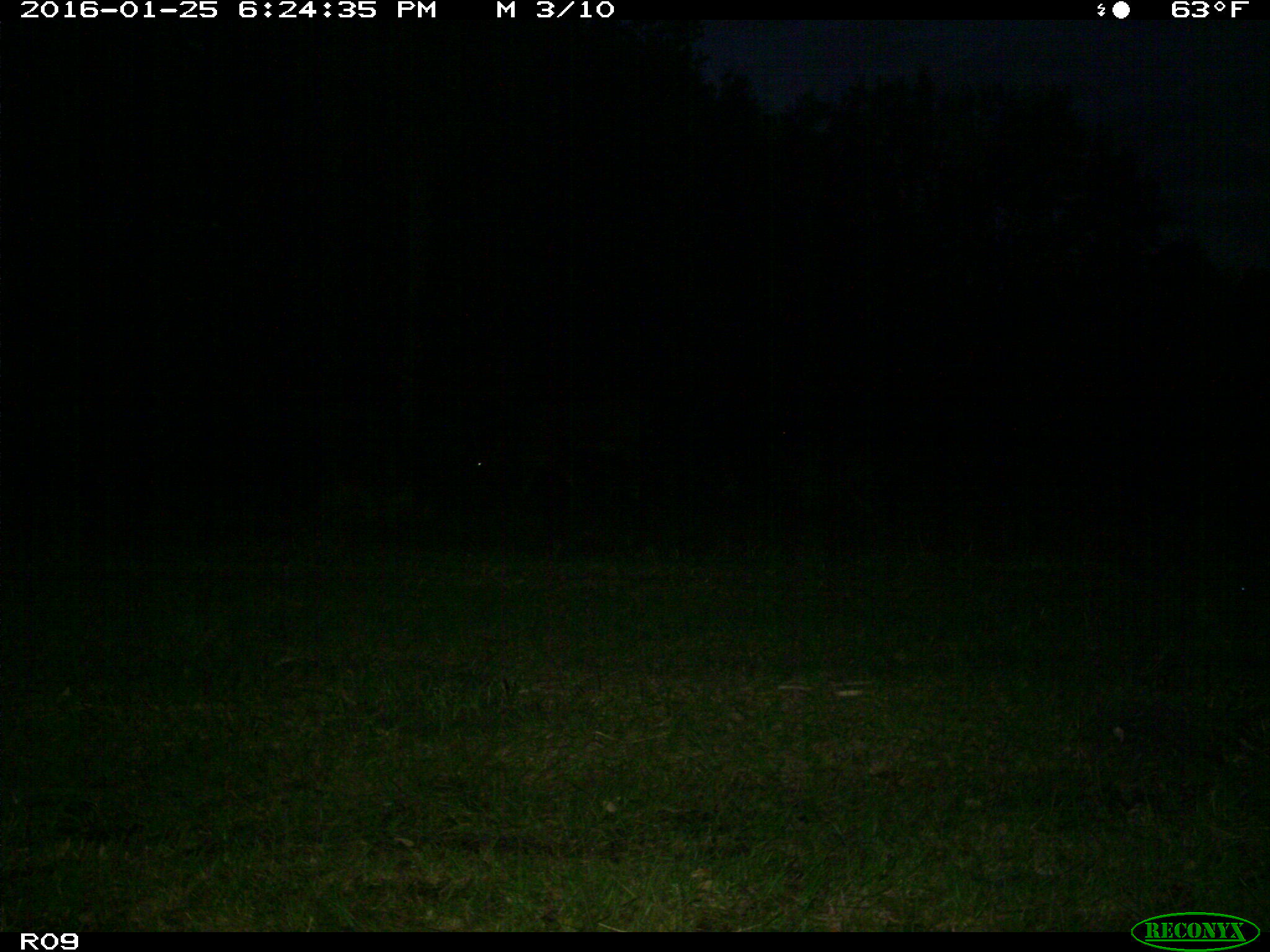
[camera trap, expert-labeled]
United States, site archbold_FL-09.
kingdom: Animalia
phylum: Chordata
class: Mammalia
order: Artiodactyla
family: Bovidae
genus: Bos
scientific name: Bos taurus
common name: domestic cow